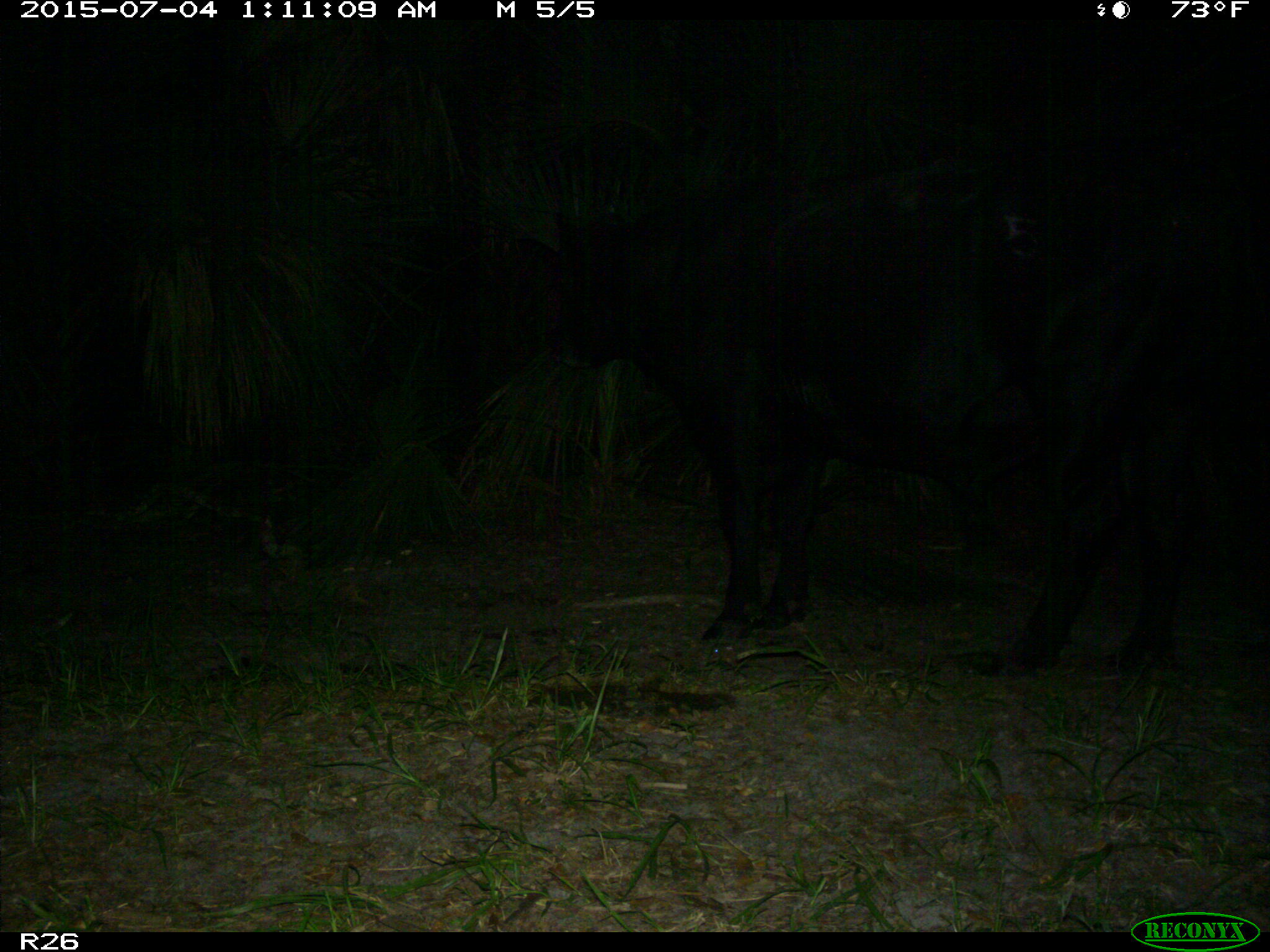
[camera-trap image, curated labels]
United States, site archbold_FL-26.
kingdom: Animalia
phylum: Chordata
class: Mammalia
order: Artiodactyla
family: Bovidae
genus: Bos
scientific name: Bos taurus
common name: domestic cow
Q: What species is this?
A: Bos taurus (domestic cow).